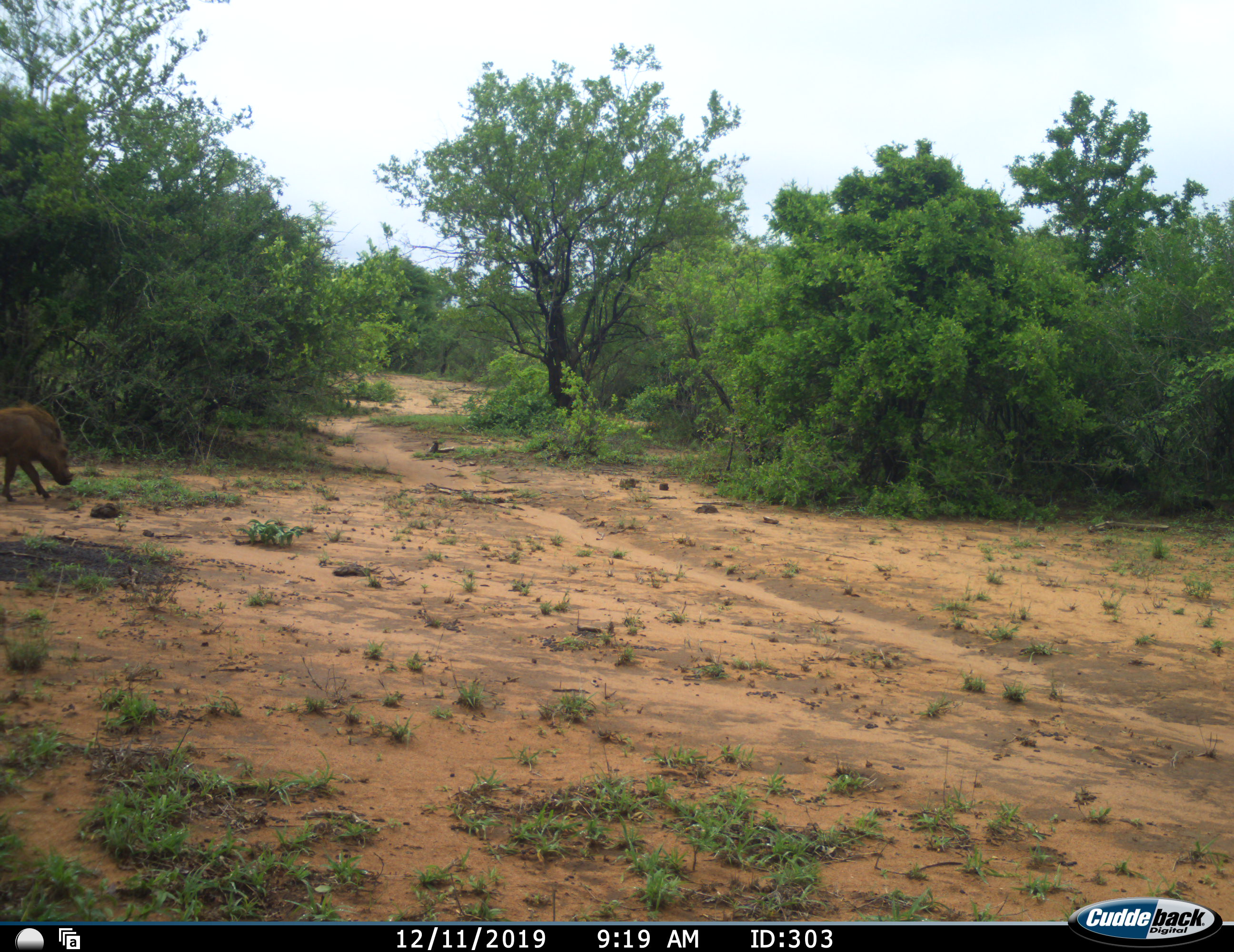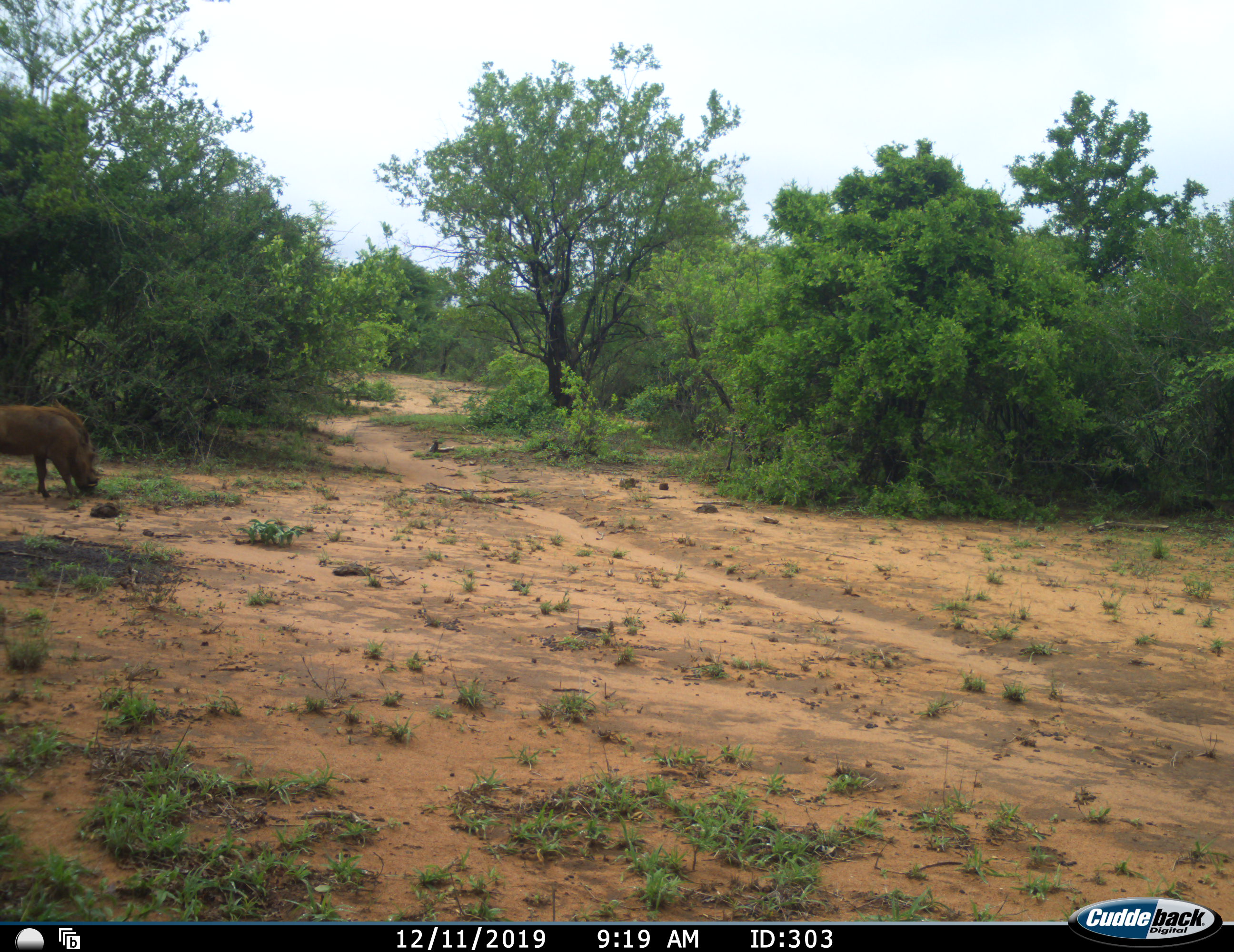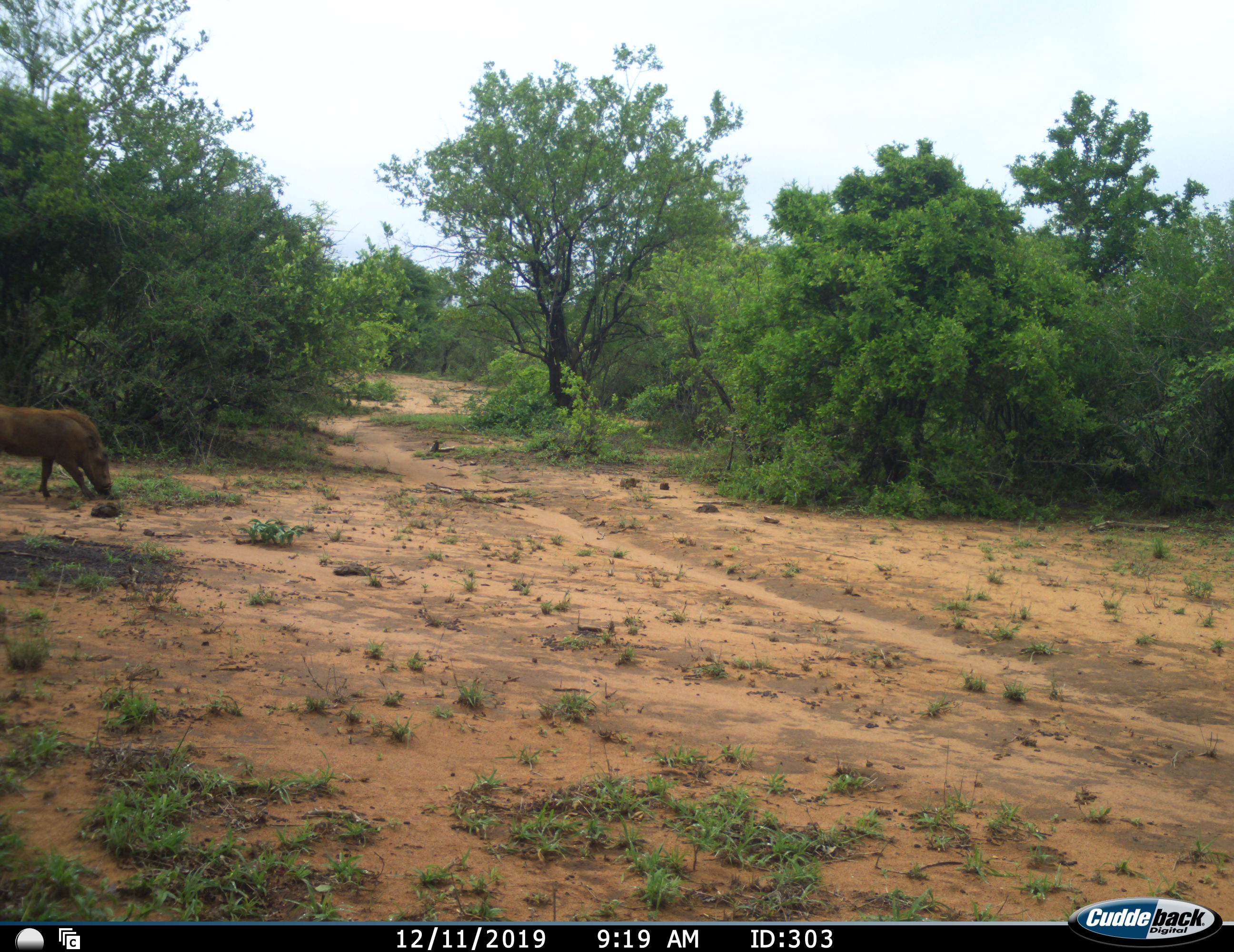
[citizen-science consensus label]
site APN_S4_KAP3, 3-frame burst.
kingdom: Animalia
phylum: Chordata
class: Mammalia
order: Artiodactyla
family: Suidae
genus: Phacochoerus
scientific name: Phacochoerus africanus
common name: warthog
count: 1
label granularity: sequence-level